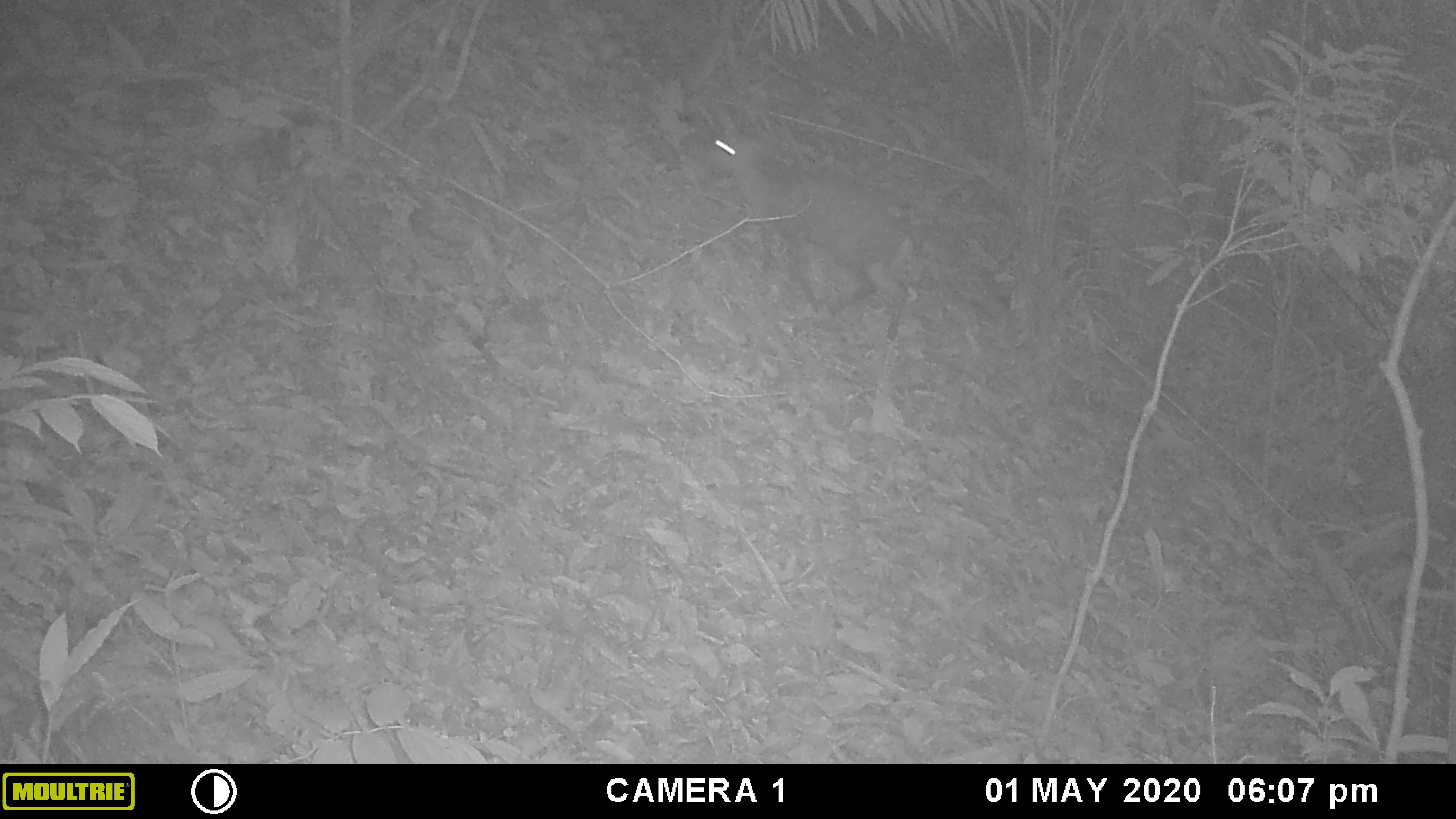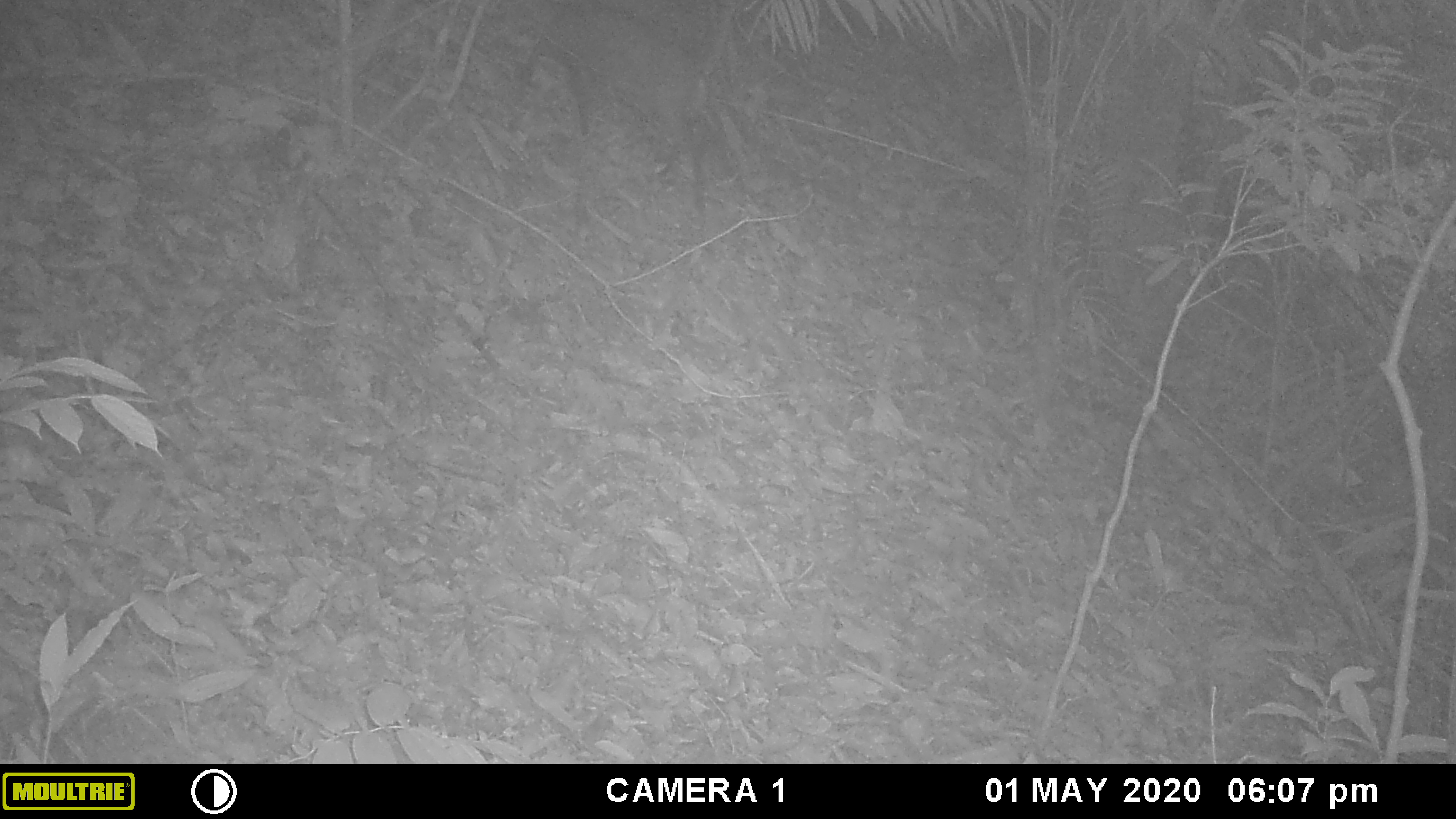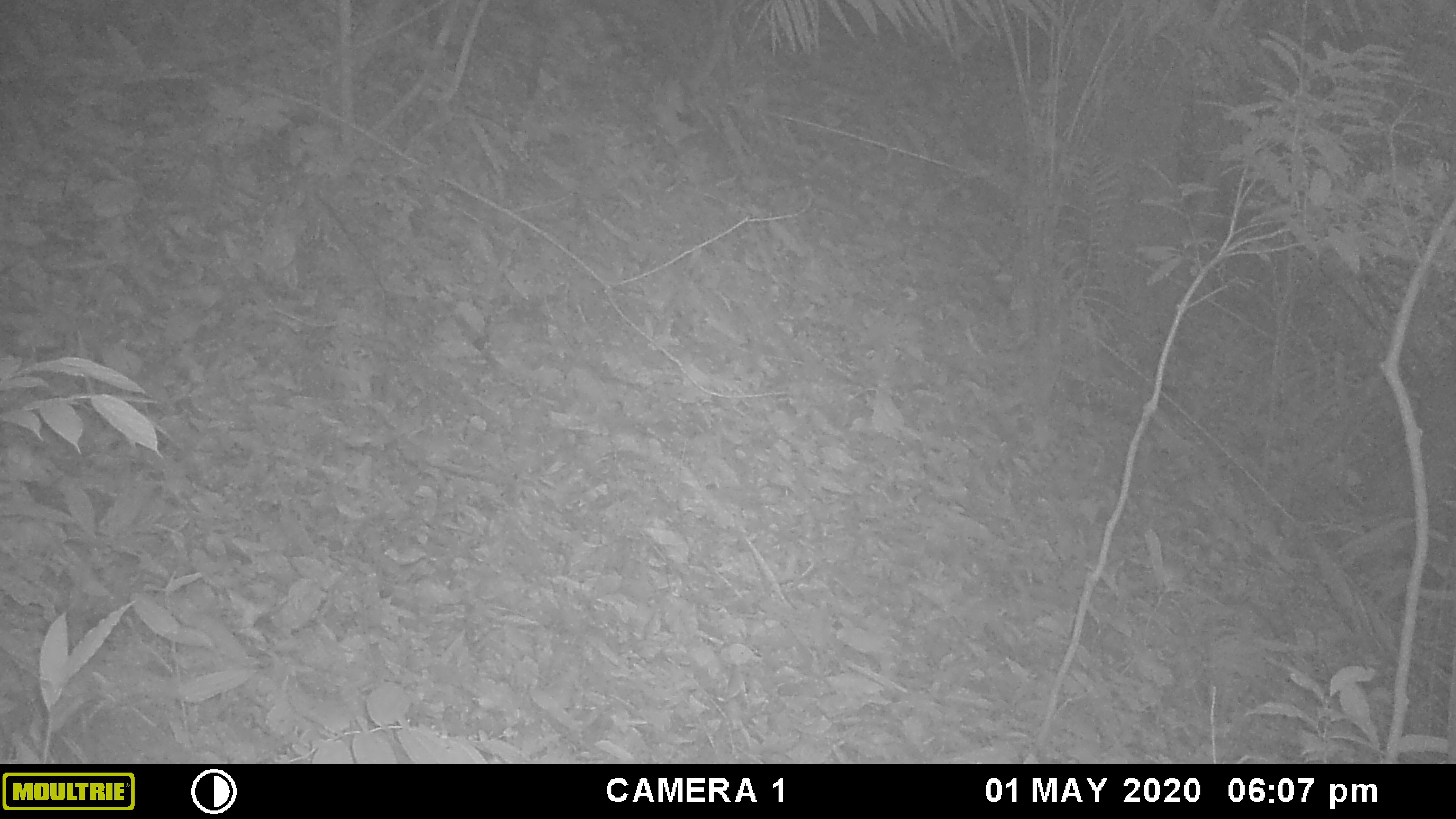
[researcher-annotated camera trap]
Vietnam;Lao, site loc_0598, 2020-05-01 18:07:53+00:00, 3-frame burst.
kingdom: Animalia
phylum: Chordata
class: Mammalia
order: Artiodactyla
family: Cervidae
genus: Muntiacus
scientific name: Muntiacus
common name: muntjacs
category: unidentified muntjac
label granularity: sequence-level